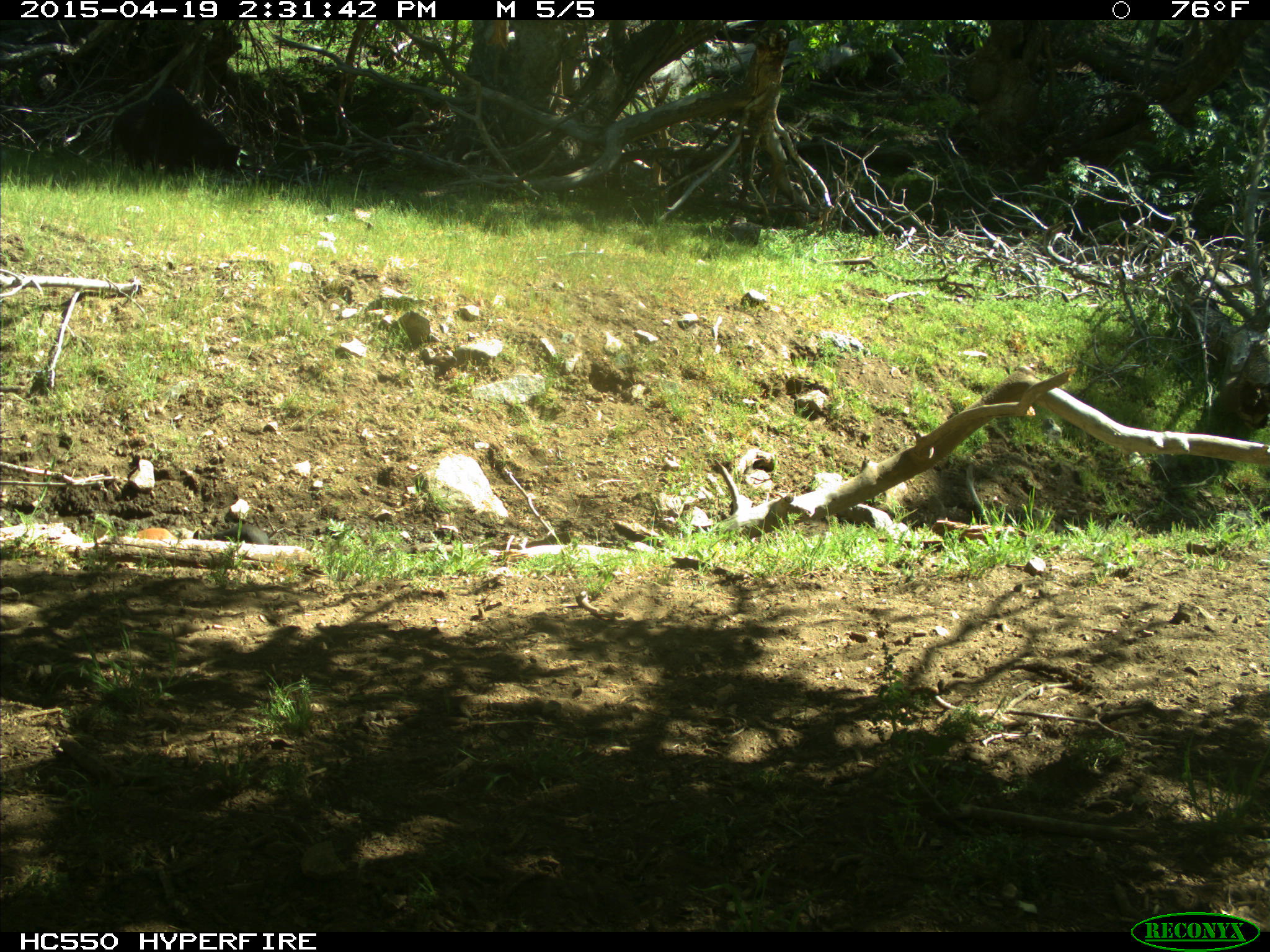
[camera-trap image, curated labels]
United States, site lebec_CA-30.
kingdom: Animalia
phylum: Chordata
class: Mammalia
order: Artiodactyla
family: Suidae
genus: Sus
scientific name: Sus scrofa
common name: wild boar